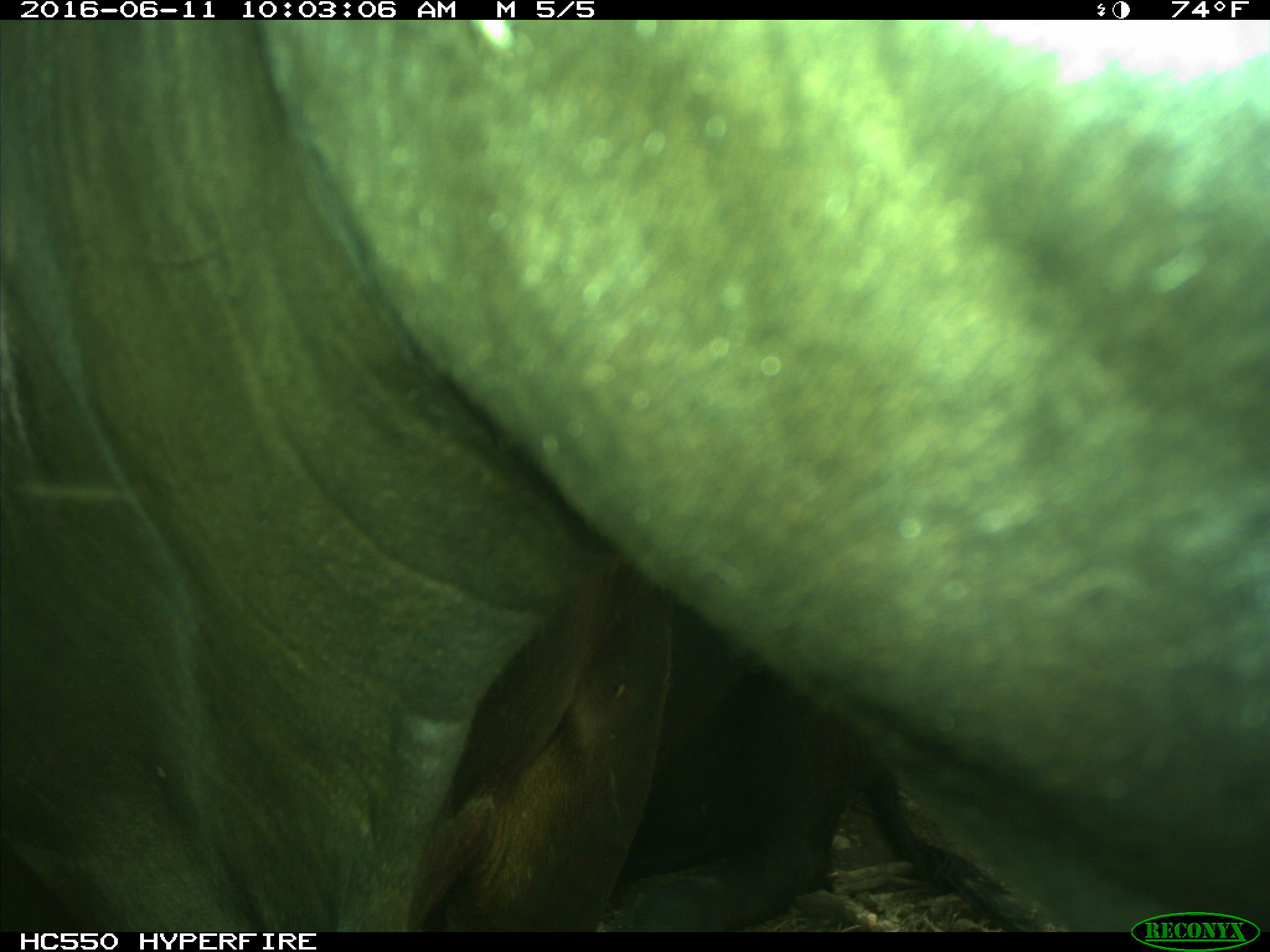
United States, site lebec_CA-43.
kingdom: Animalia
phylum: Chordata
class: Mammalia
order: Artiodactyla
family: Bovidae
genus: Bos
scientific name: Bos taurus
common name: domestic cow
Bos taurus (domestic cow).